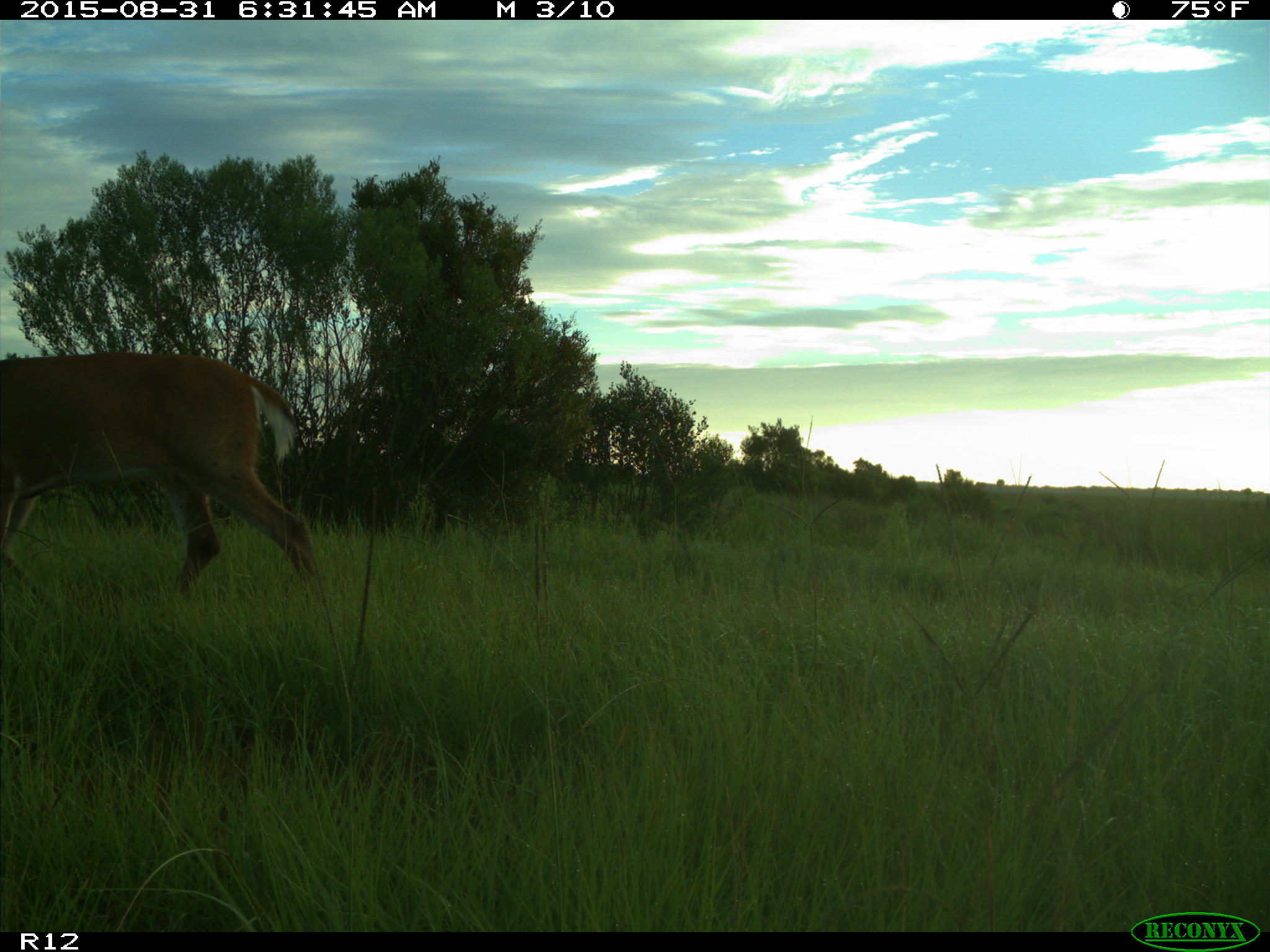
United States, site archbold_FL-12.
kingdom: Animalia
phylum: Chordata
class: Mammalia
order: Artiodactyla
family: Cervidae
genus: Odocoileus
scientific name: Odocoileus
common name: deer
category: unidentified deer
Unidentified deer (deer) (Odocoileus).